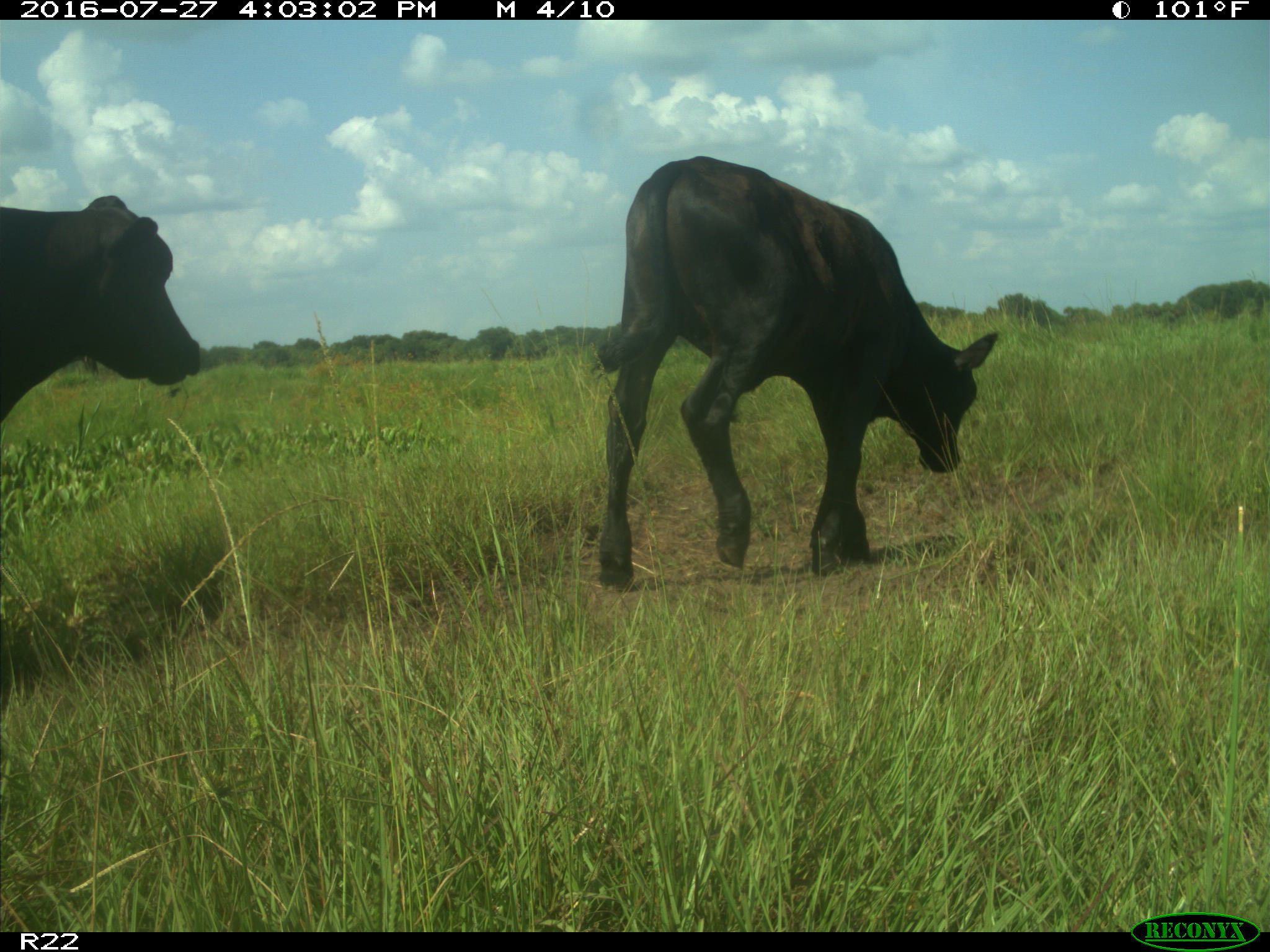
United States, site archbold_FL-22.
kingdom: Animalia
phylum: Chordata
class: Mammalia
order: Artiodactyla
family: Bovidae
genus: Bos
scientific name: Bos taurus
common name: domestic cow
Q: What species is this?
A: Bos taurus (domestic cow).